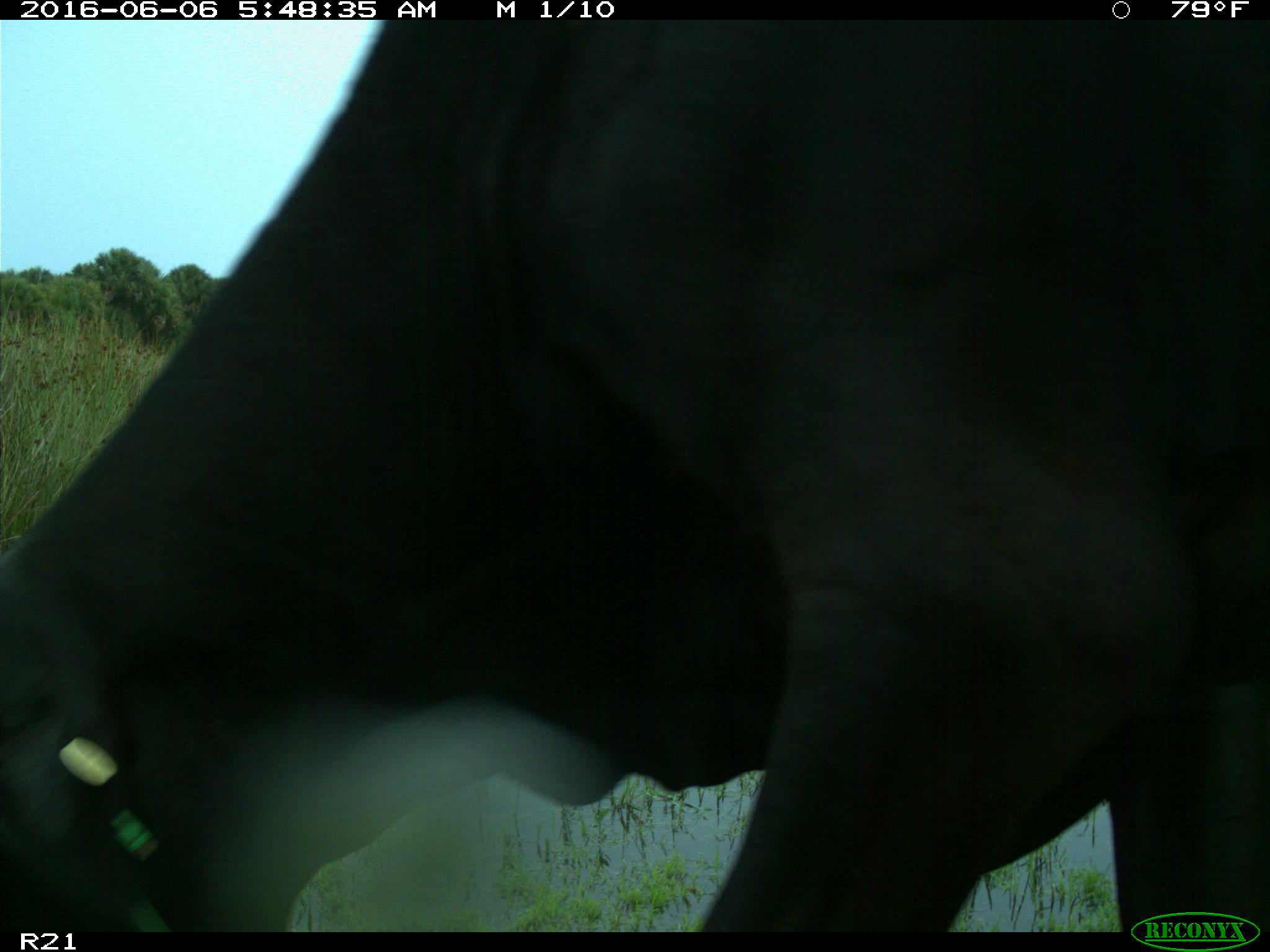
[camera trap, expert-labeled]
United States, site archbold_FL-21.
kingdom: Animalia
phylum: Chordata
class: Mammalia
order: Artiodactyla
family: Bovidae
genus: Bos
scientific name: Bos taurus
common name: domestic cow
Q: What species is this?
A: Bos taurus (domestic cow).